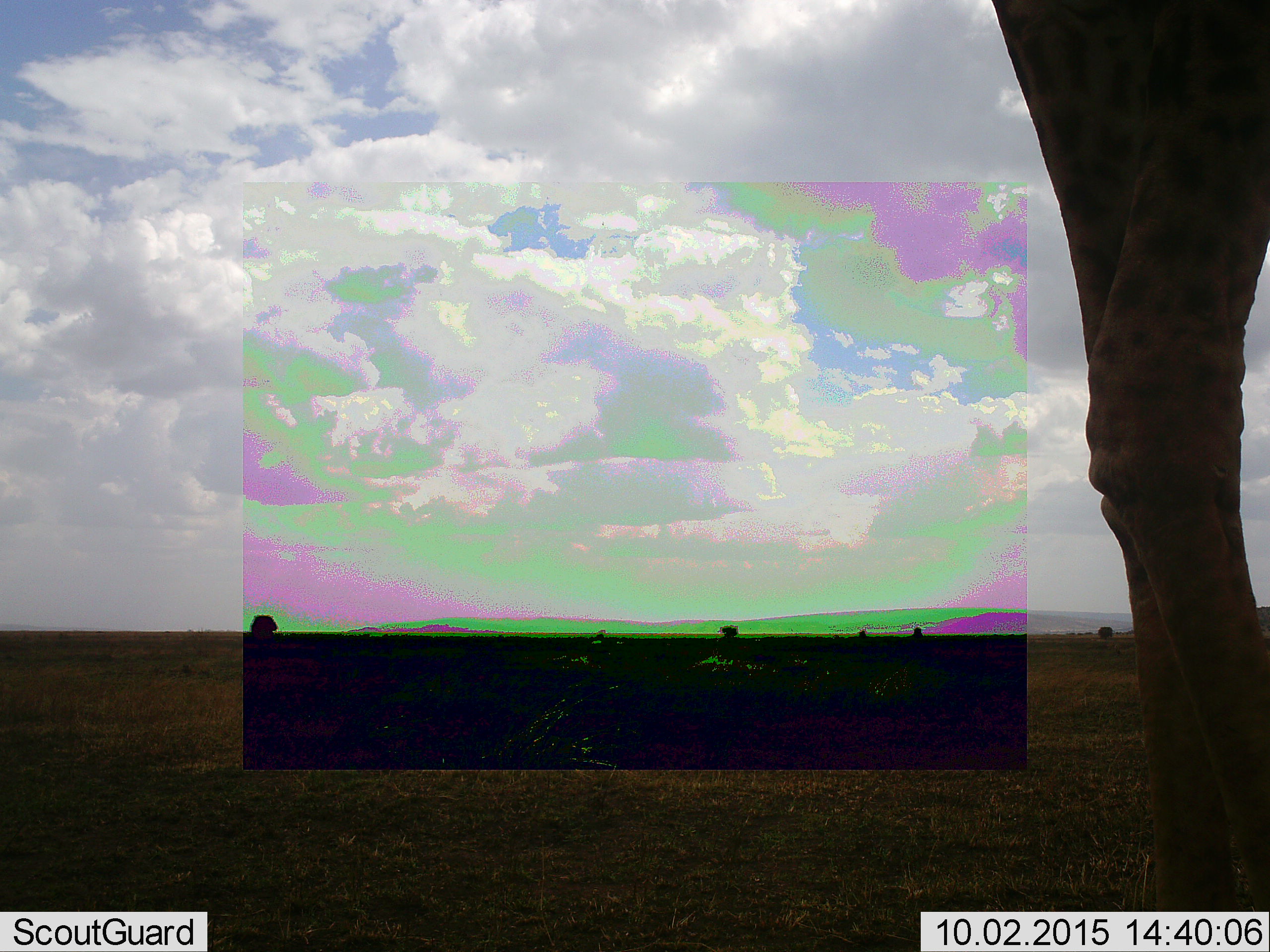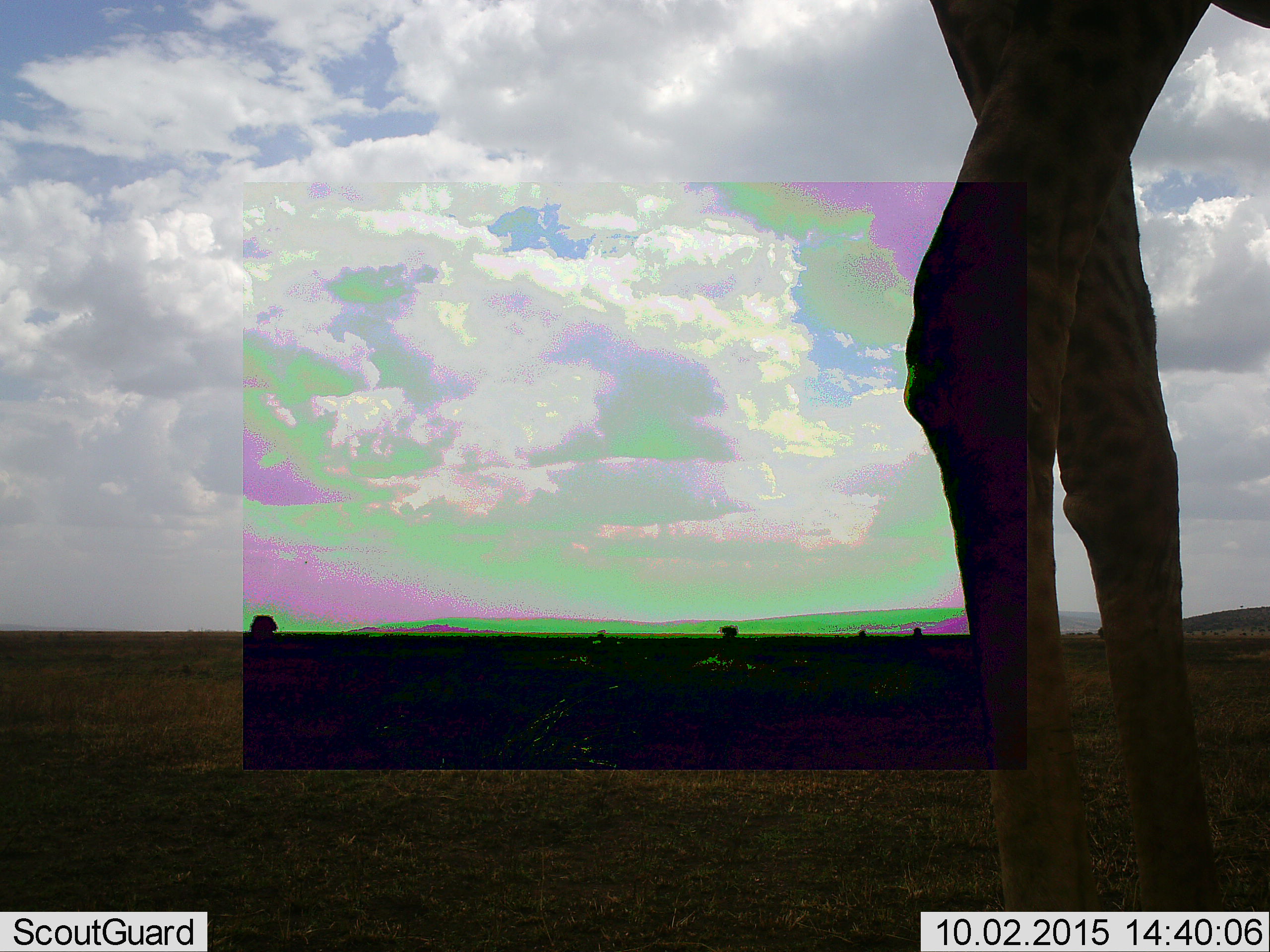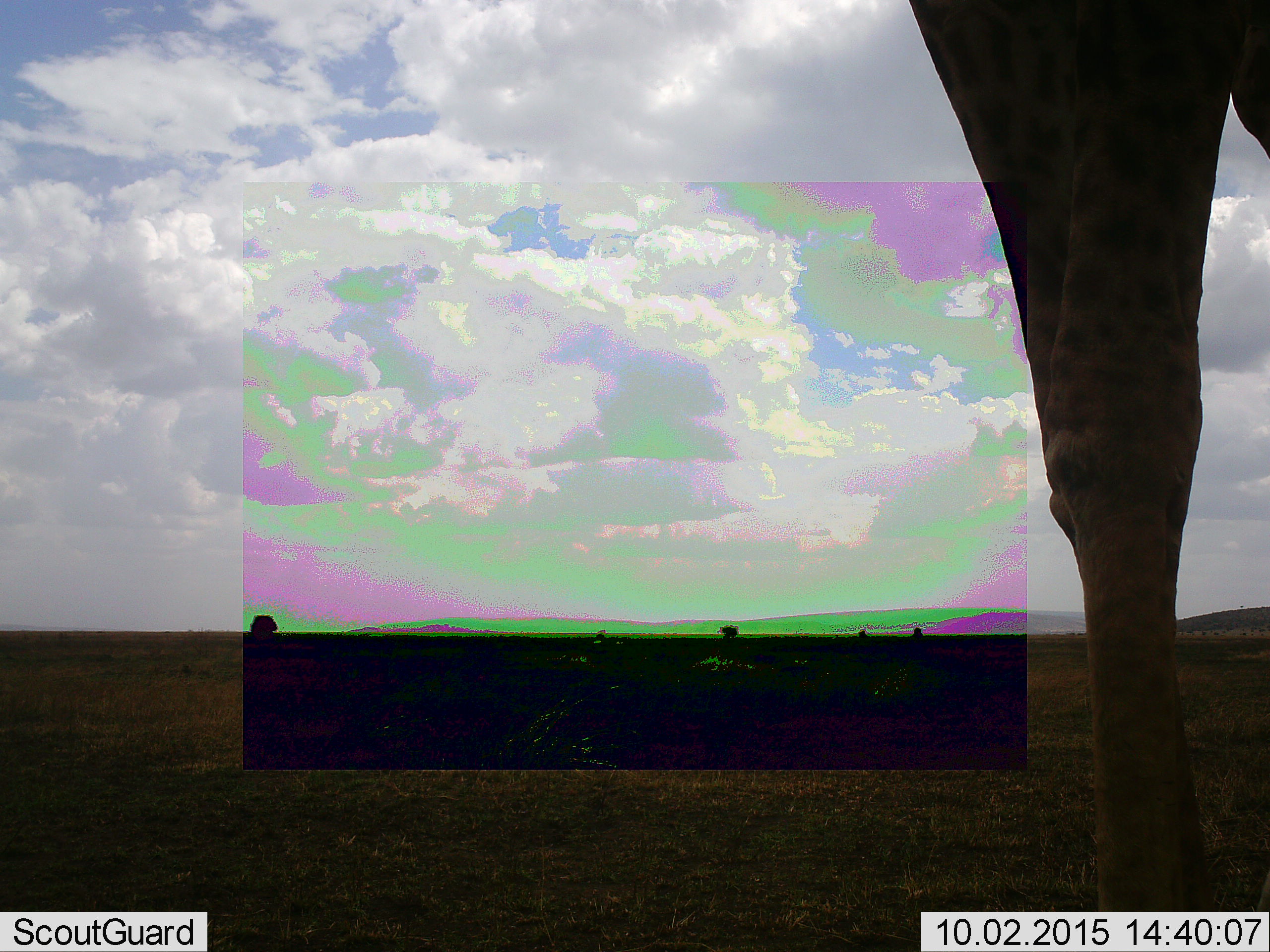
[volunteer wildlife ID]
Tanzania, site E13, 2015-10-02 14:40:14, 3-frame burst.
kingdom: Animalia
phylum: Chordata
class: Mammalia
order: Artiodactyla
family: Giraffidae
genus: Giraffa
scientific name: Giraffa camelopardalis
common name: giraffe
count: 1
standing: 40%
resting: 0%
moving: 53%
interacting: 0%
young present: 0%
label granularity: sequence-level